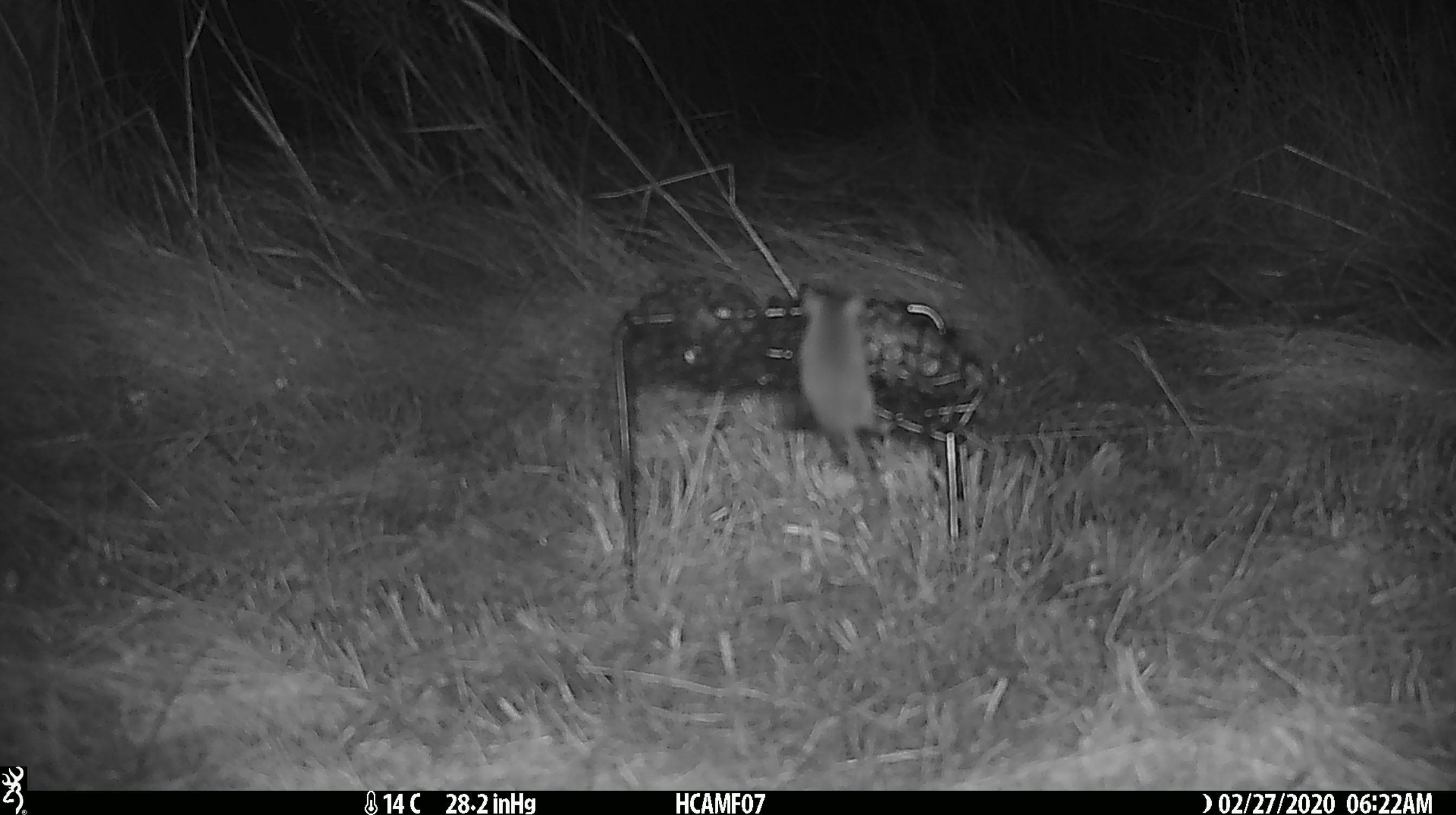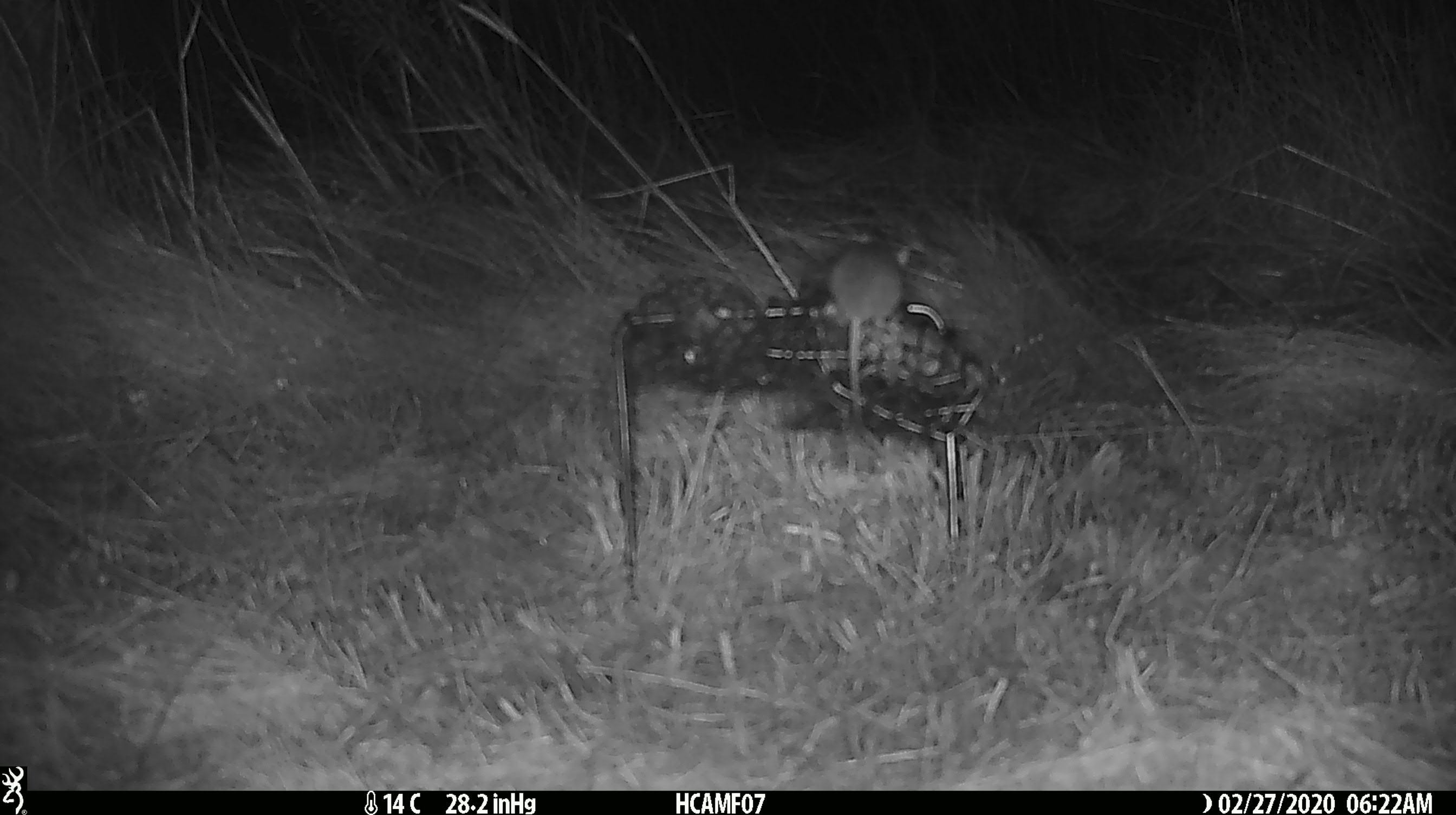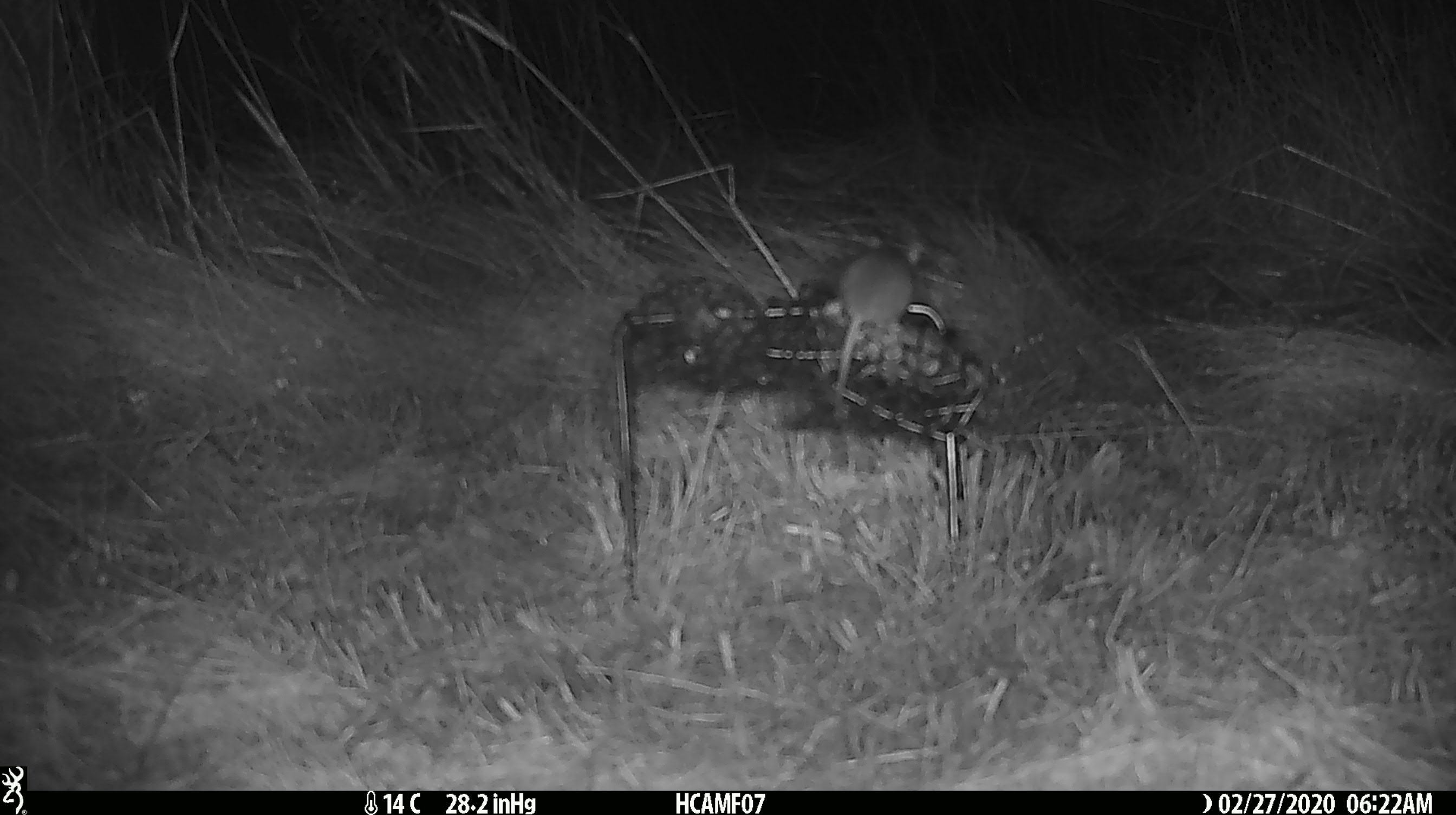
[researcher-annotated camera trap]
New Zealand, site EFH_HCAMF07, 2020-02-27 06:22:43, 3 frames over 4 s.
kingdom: Animalia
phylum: Chordata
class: Mammalia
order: Rodentia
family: Muridae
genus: Mus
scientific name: Mus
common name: mouse